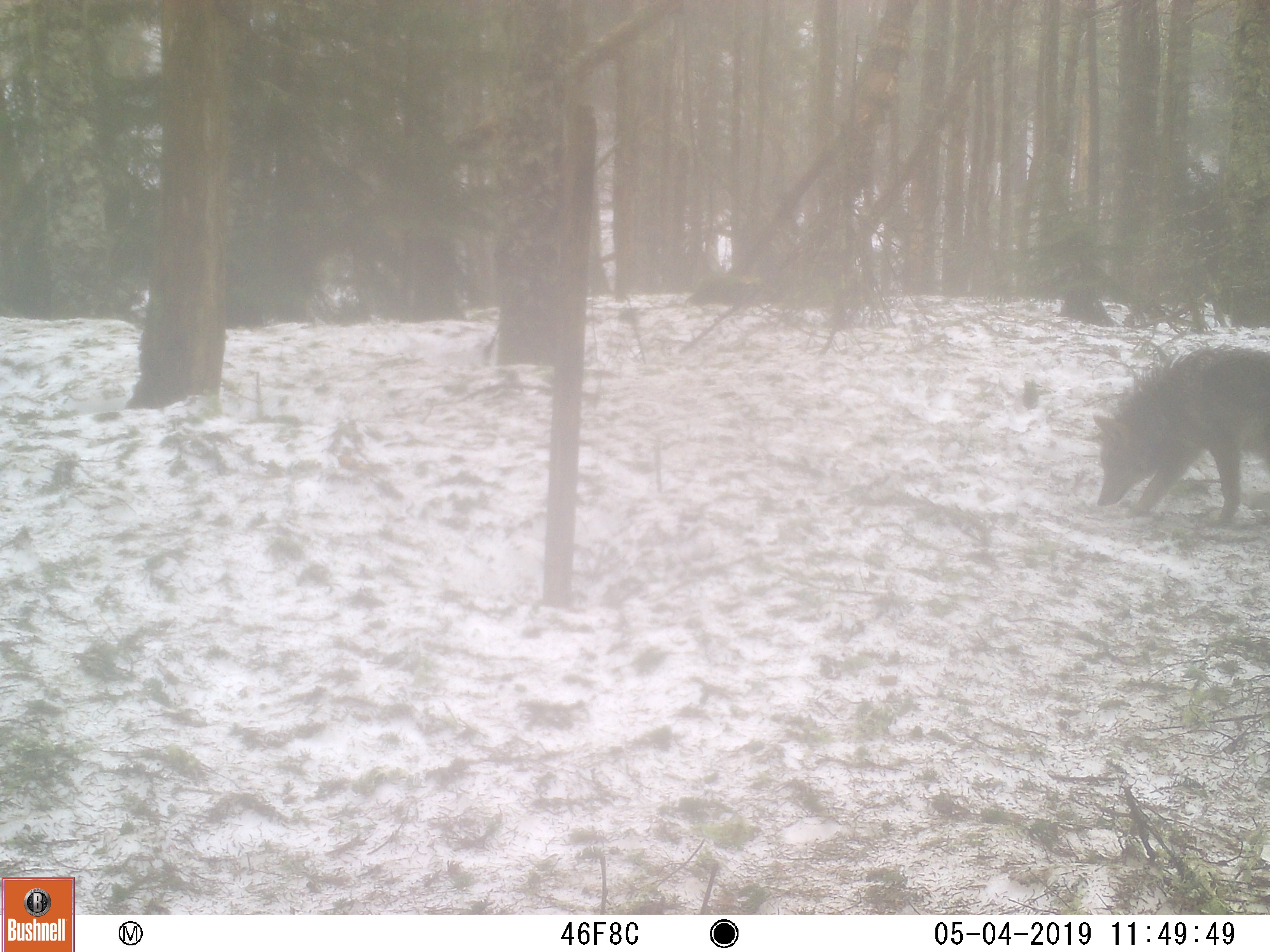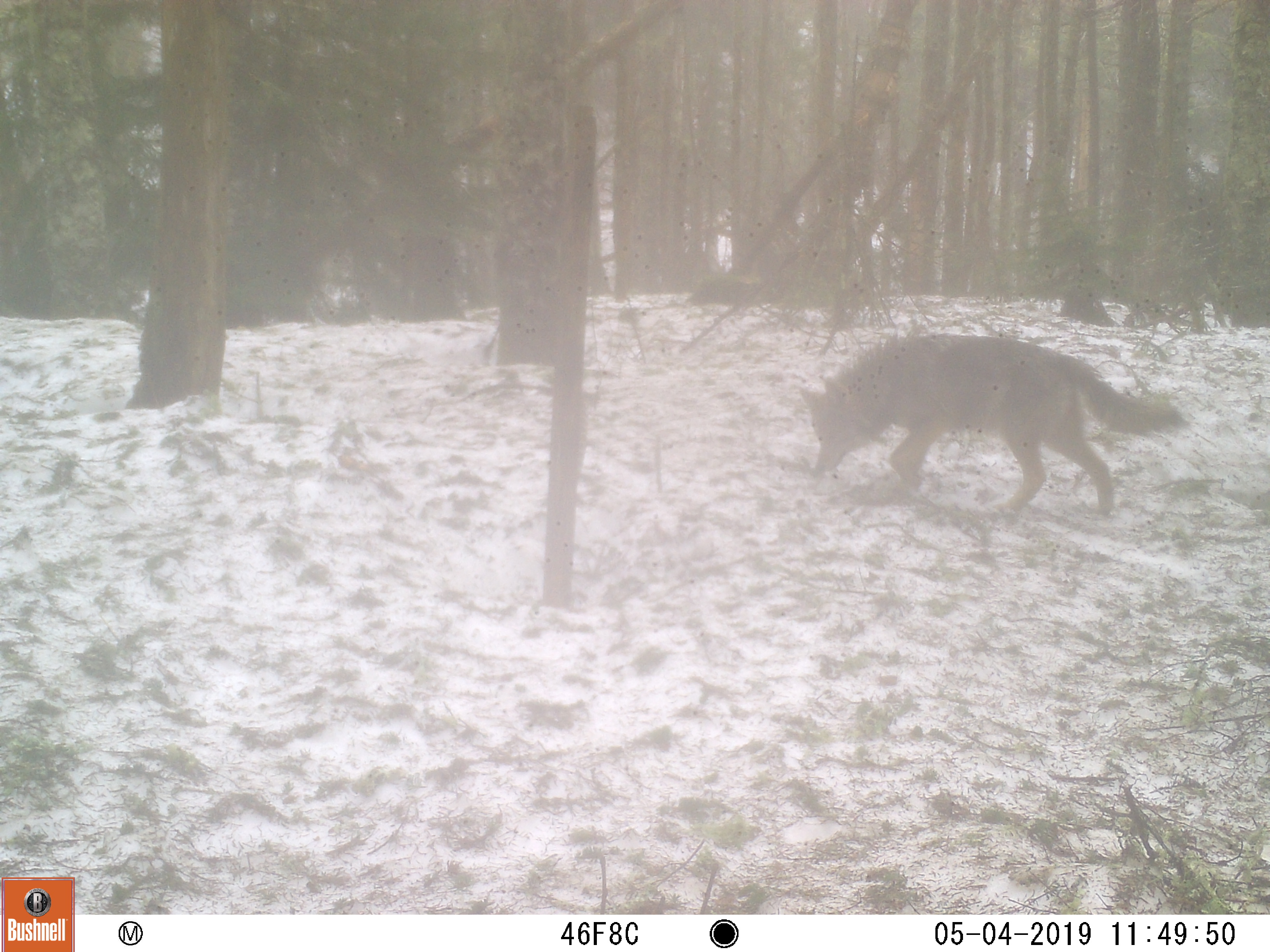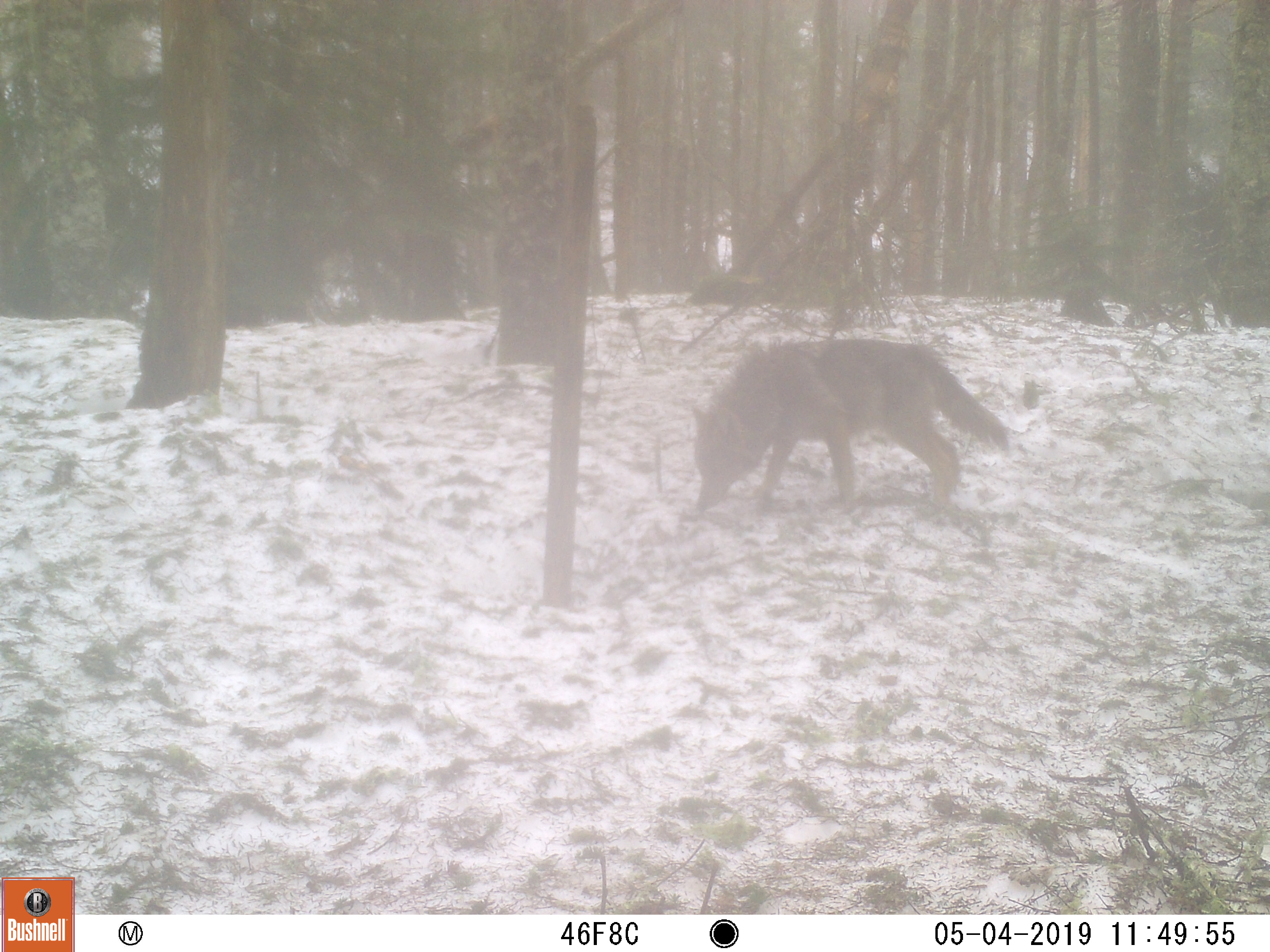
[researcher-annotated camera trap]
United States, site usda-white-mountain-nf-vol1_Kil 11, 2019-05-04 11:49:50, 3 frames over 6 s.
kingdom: Animalia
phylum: Chordata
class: Mammalia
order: Carnivora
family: Canidae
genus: Canis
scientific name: Canis latrans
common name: coyote